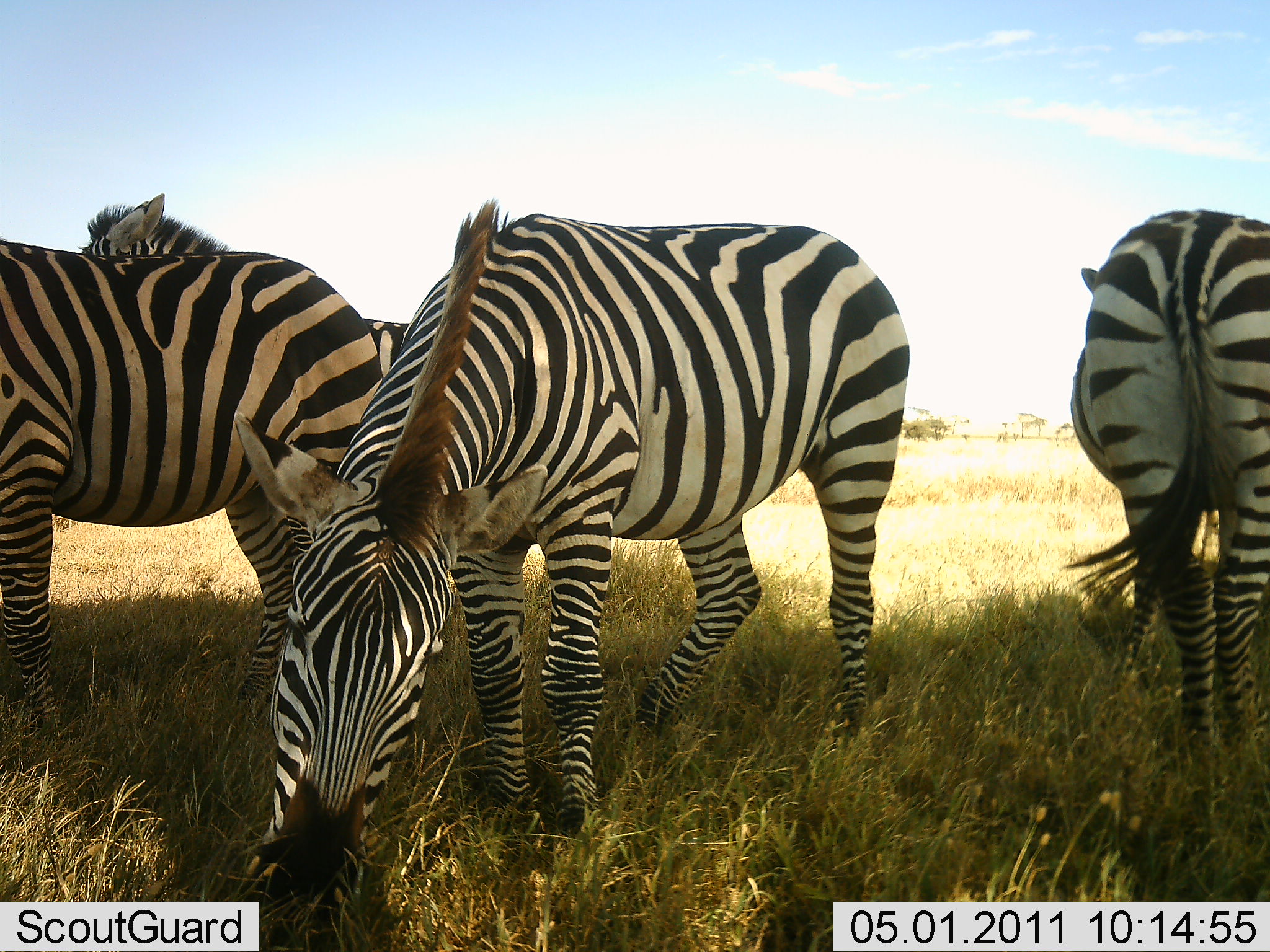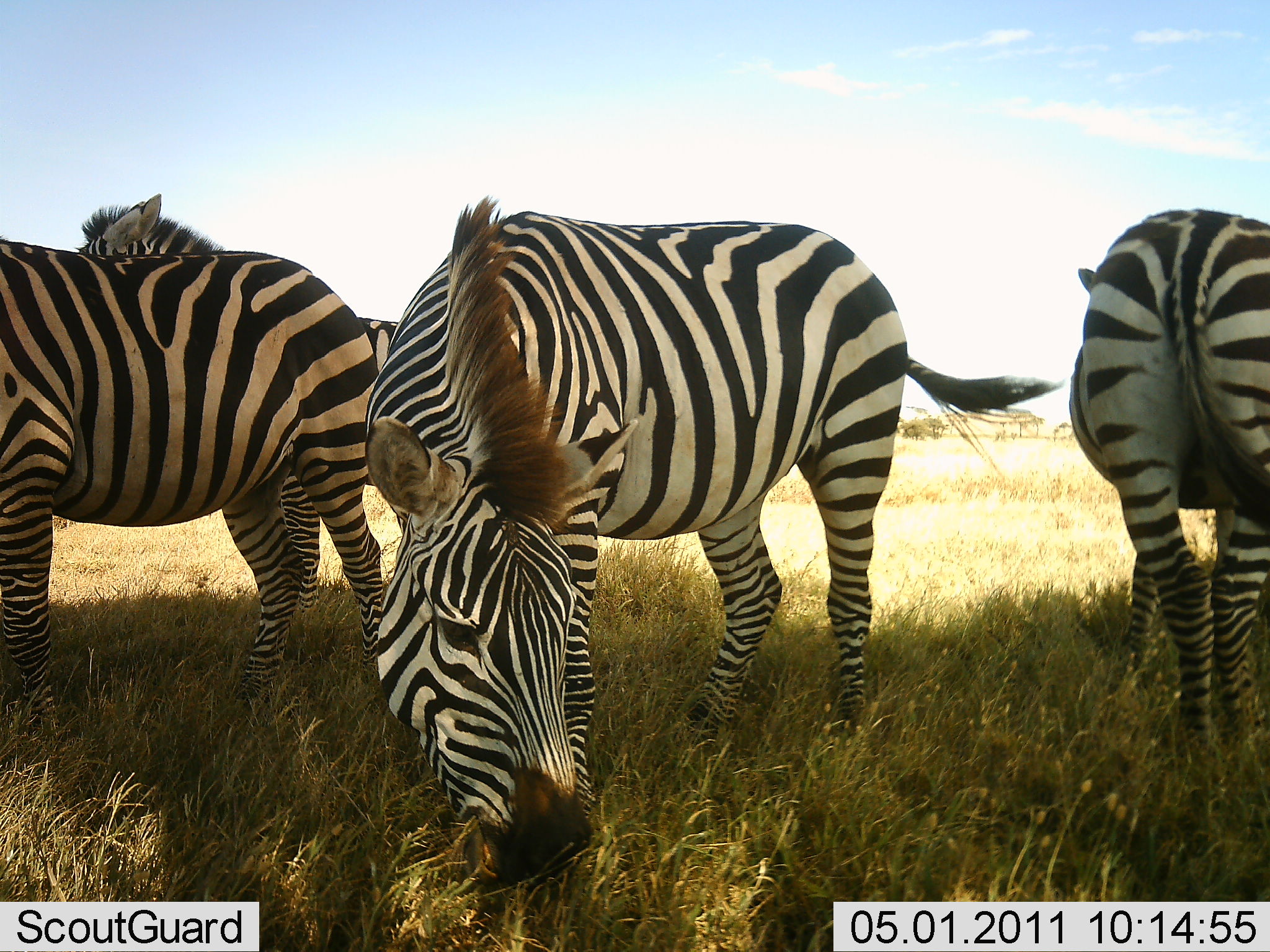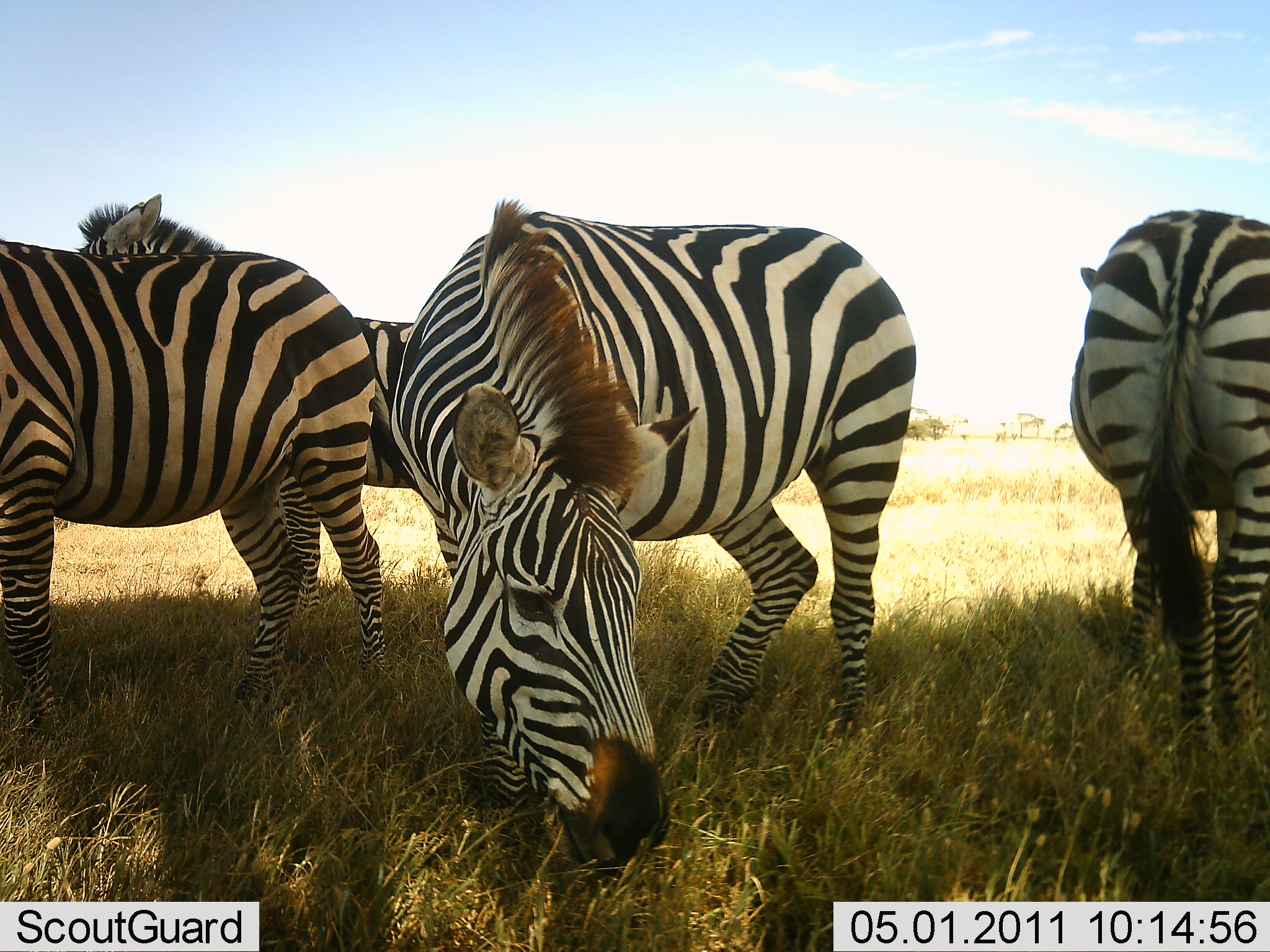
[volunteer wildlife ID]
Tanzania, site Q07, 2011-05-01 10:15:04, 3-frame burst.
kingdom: Animalia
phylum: Chordata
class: Mammalia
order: Perissodactyla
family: Equidae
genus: Equus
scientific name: Equus quagga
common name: plains zebra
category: zebra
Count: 4.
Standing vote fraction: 64%.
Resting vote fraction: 9%.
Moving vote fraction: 0%.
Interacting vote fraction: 0%.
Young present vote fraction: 0%.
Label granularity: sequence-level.